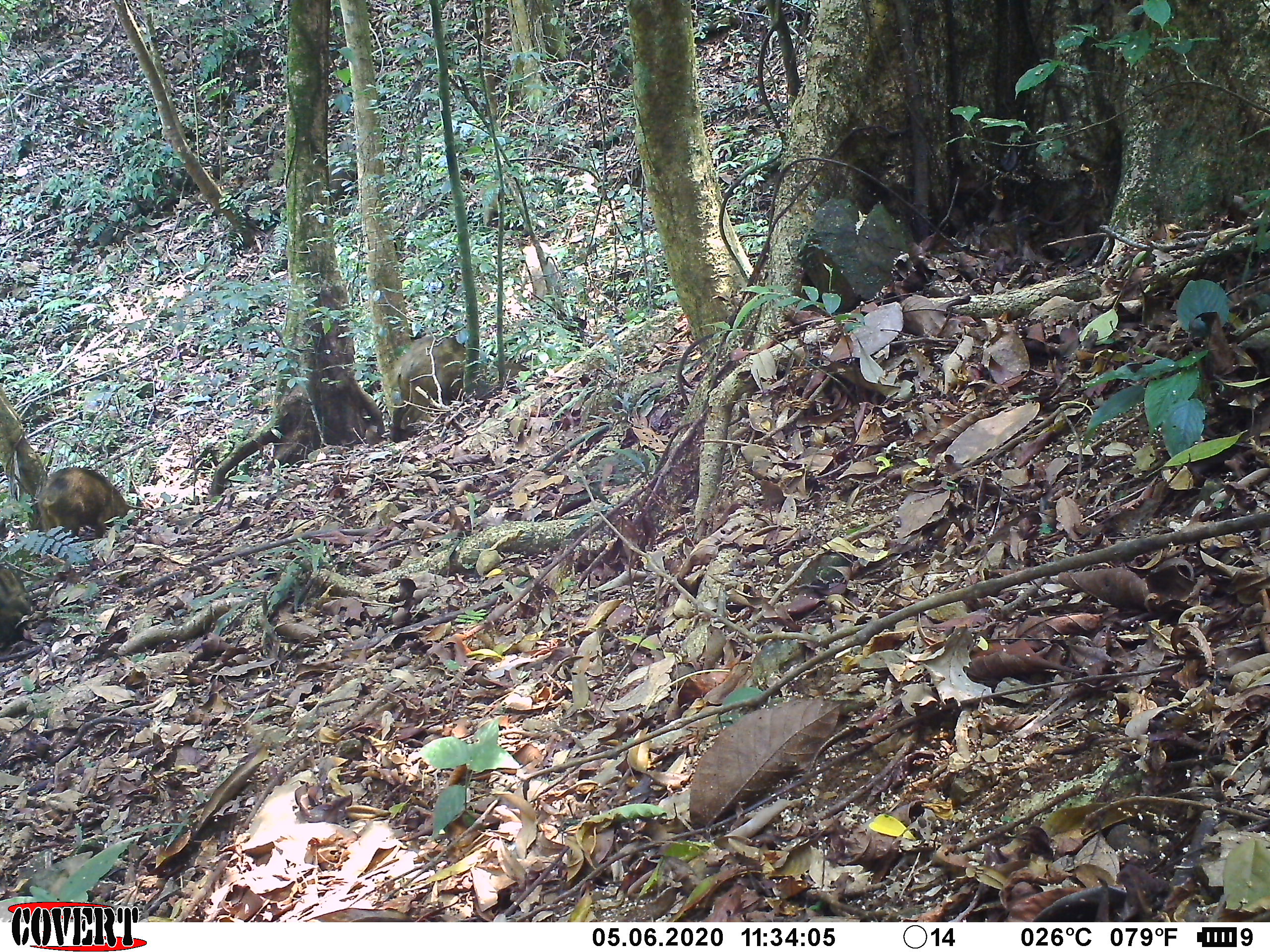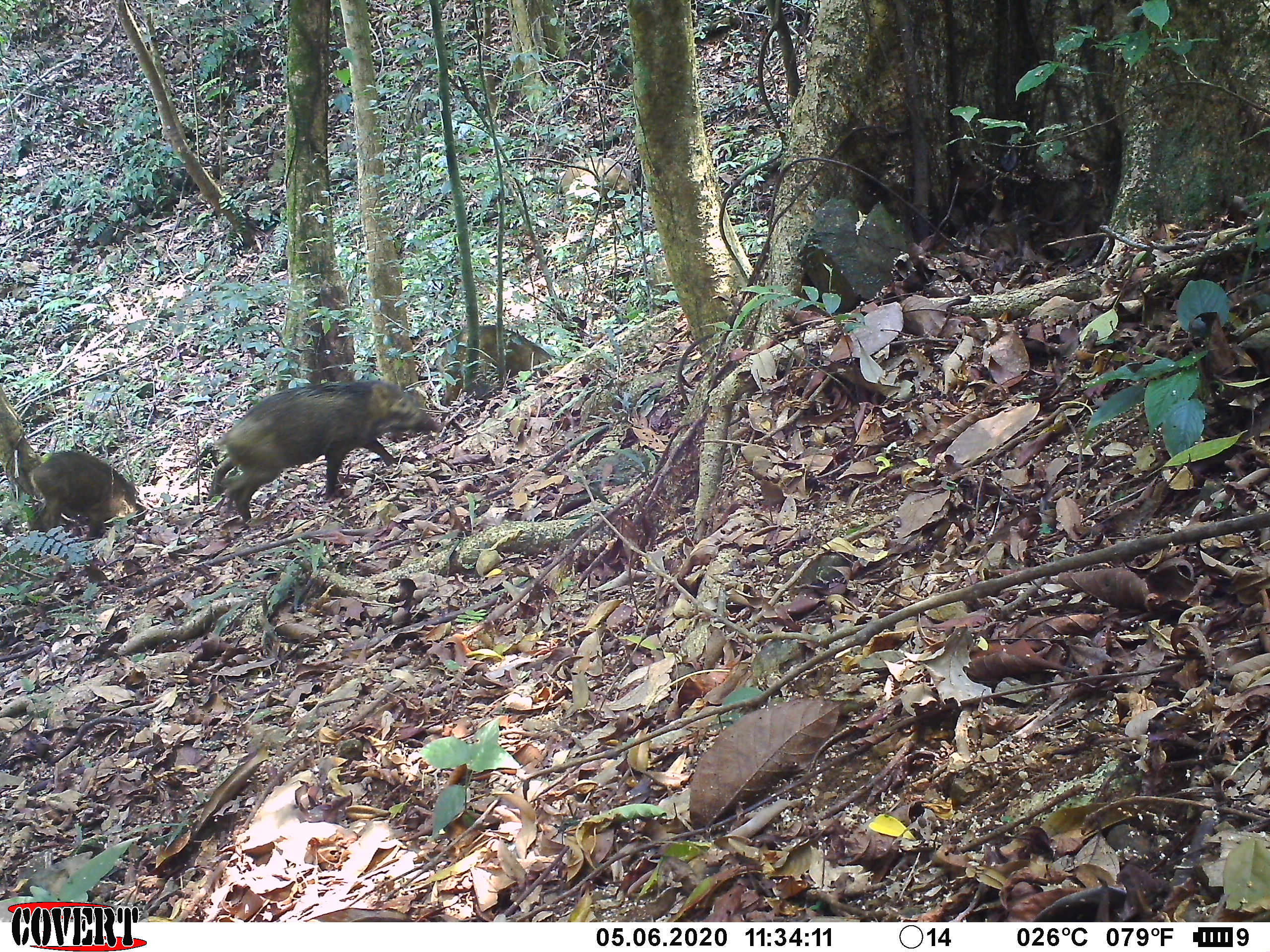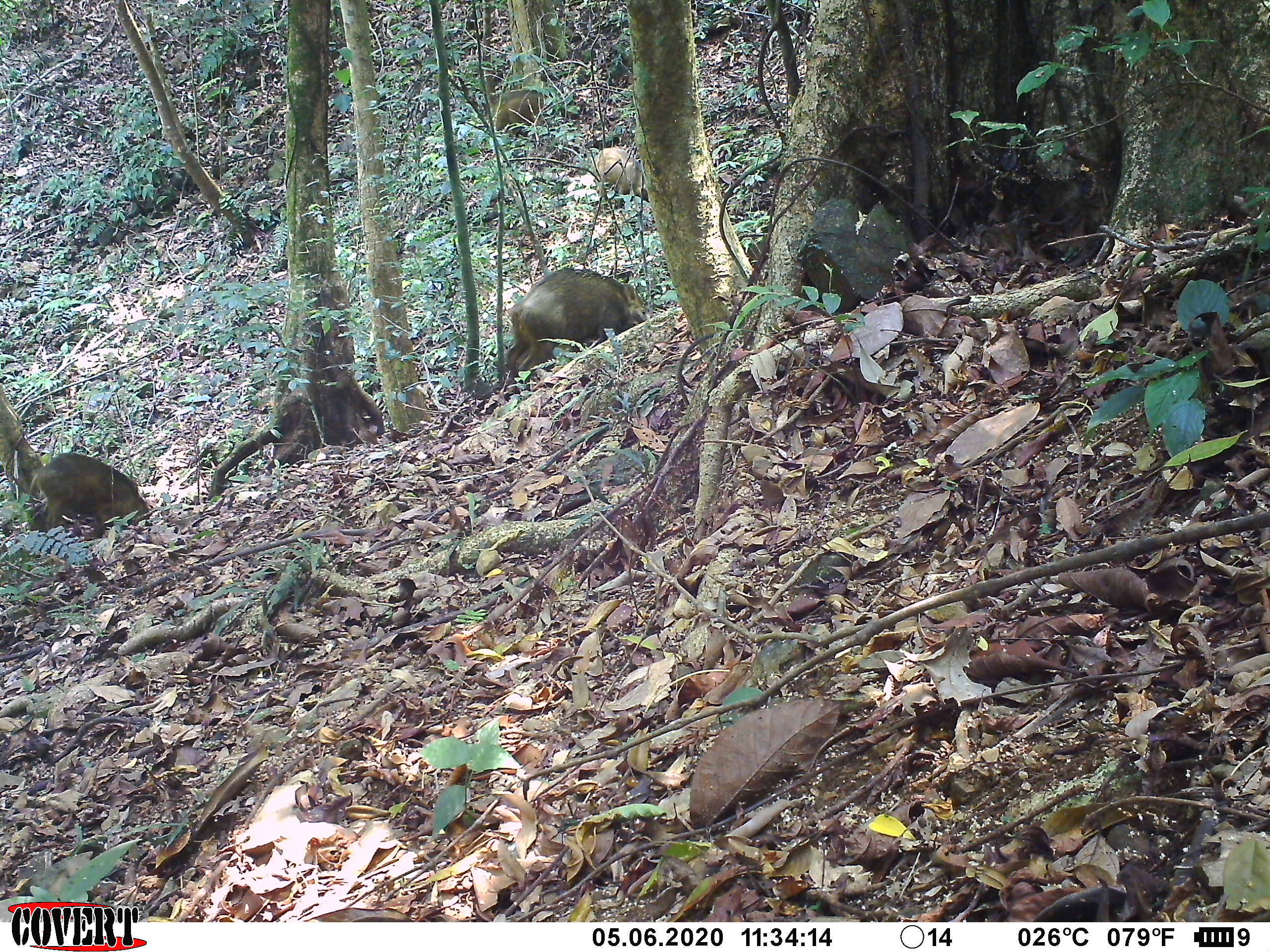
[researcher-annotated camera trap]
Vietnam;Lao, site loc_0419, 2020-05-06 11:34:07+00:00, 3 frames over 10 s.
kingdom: Animalia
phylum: Chordata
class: Mammalia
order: Artiodactyla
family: Suidae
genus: Sus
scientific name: Sus scrofa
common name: eurasian wild pig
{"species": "eurasian wild pig (Sus scrofa)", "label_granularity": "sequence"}